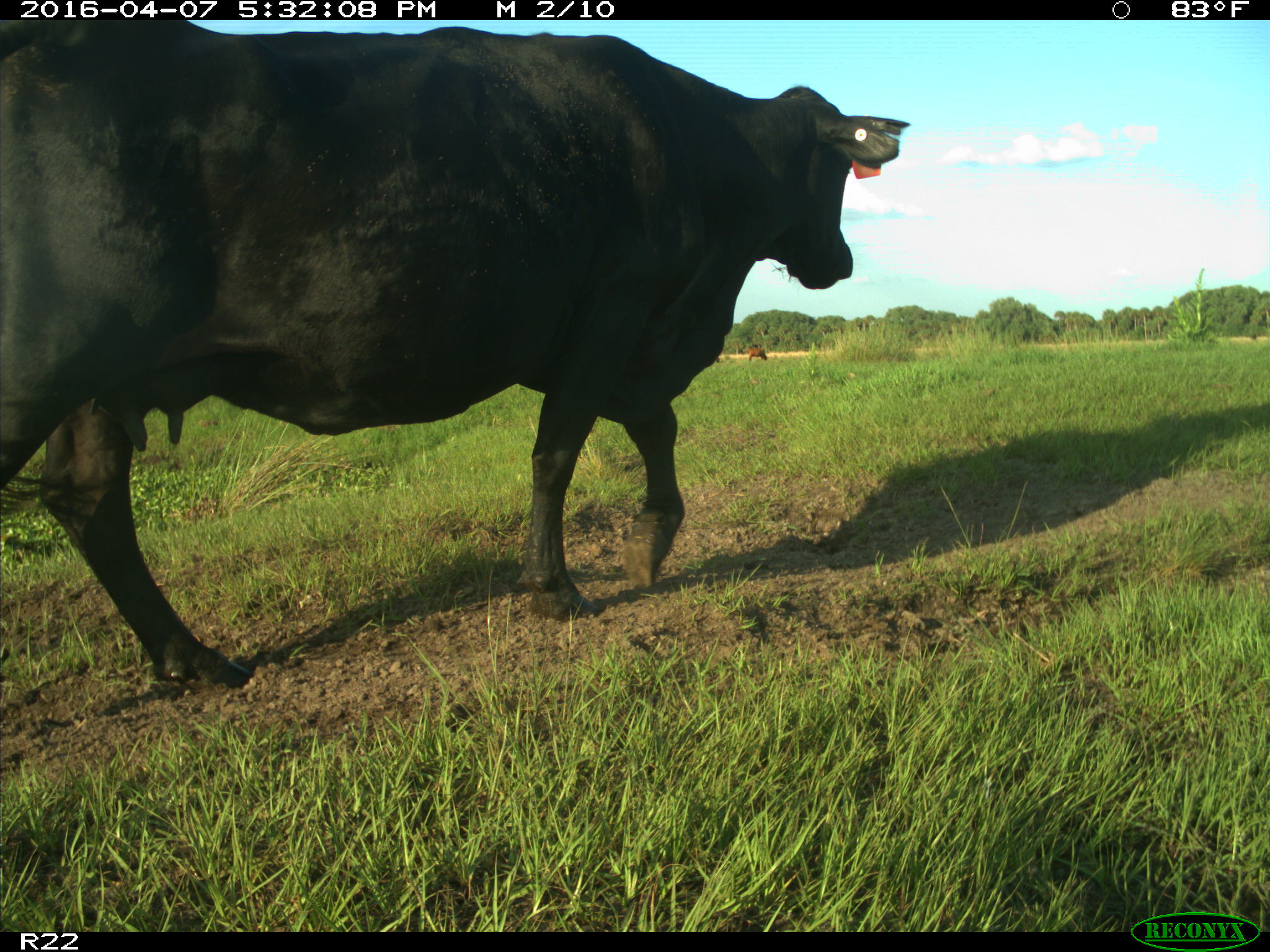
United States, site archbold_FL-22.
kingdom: Animalia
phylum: Chordata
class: Mammalia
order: Artiodactyla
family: Bovidae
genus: Bos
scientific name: Bos taurus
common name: domestic cow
Bos taurus (domestic cow).